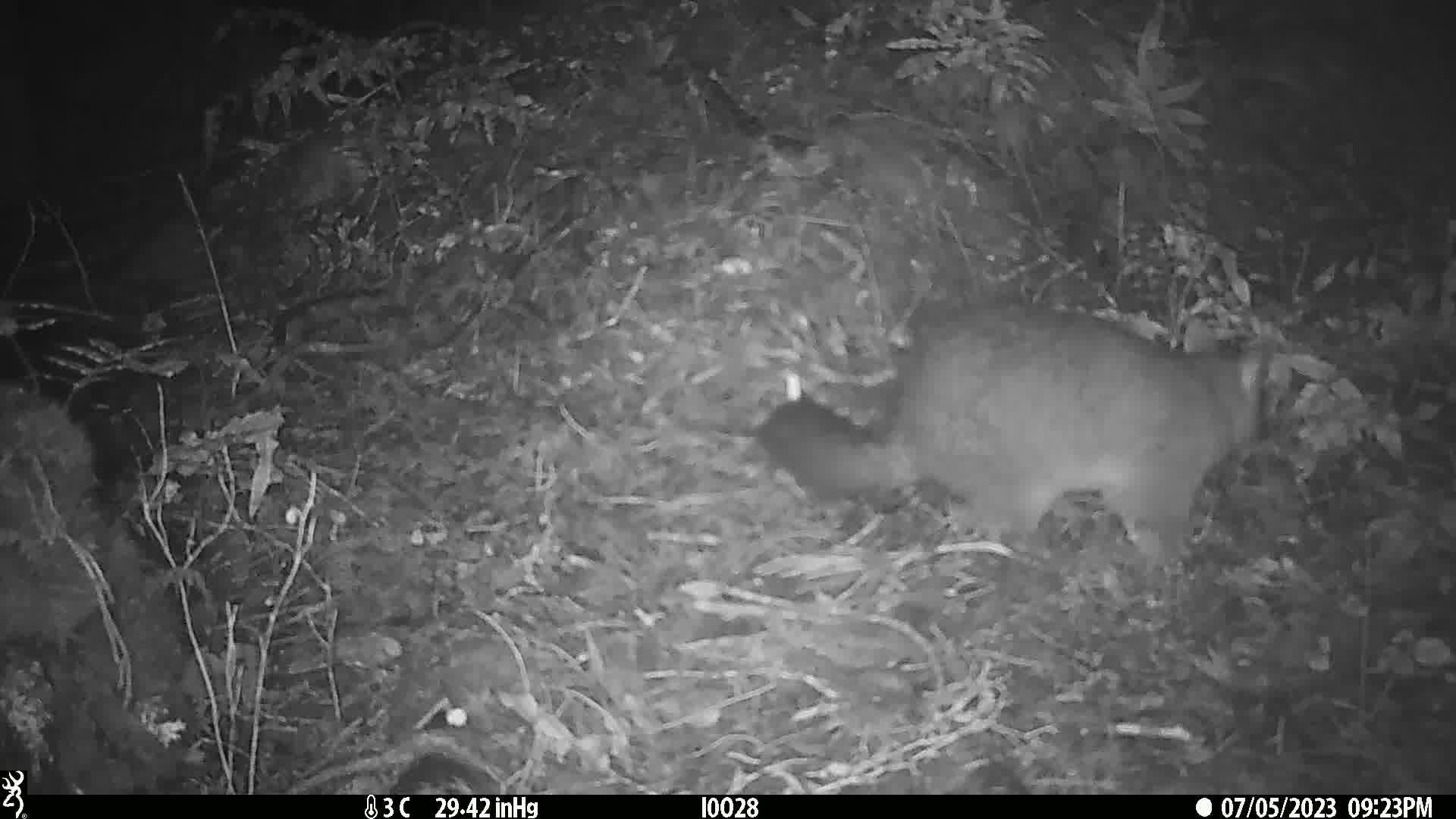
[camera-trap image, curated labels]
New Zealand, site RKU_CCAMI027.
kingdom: Animalia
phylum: Chordata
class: Mammalia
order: Diprotodontia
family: Phalangeridae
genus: Trichosurus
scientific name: Trichosurus vulpecula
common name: common brushtail possum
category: possum